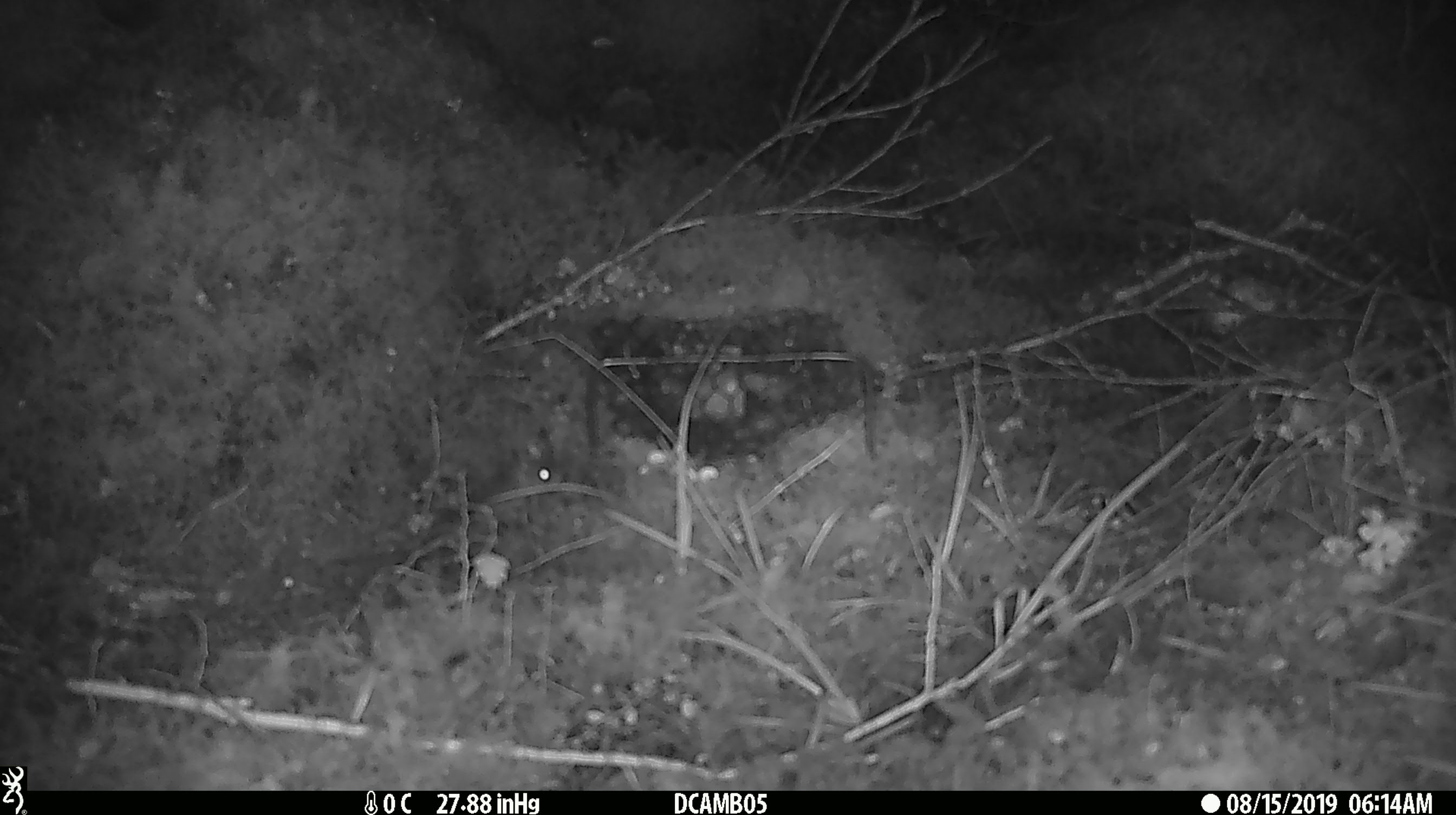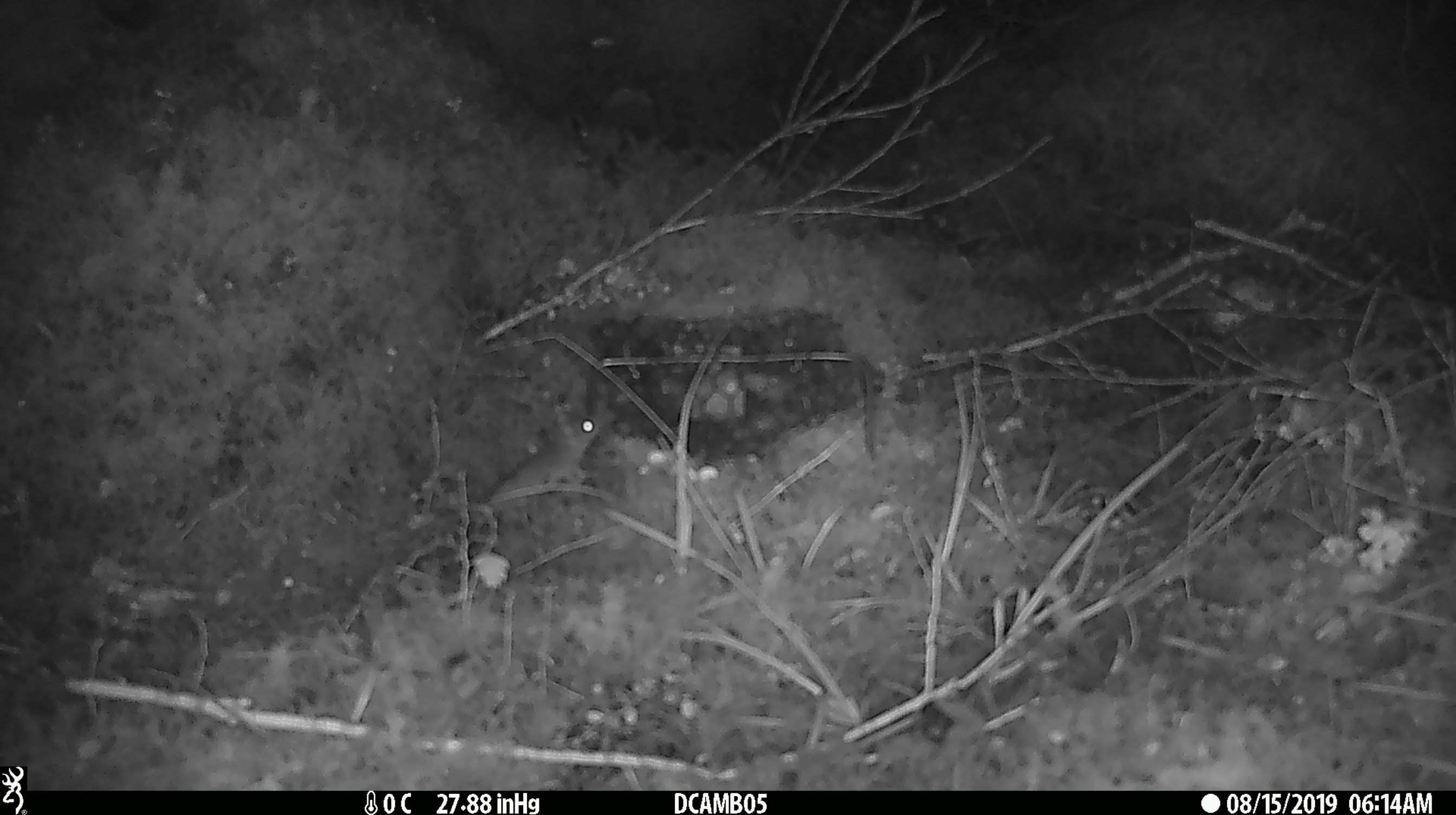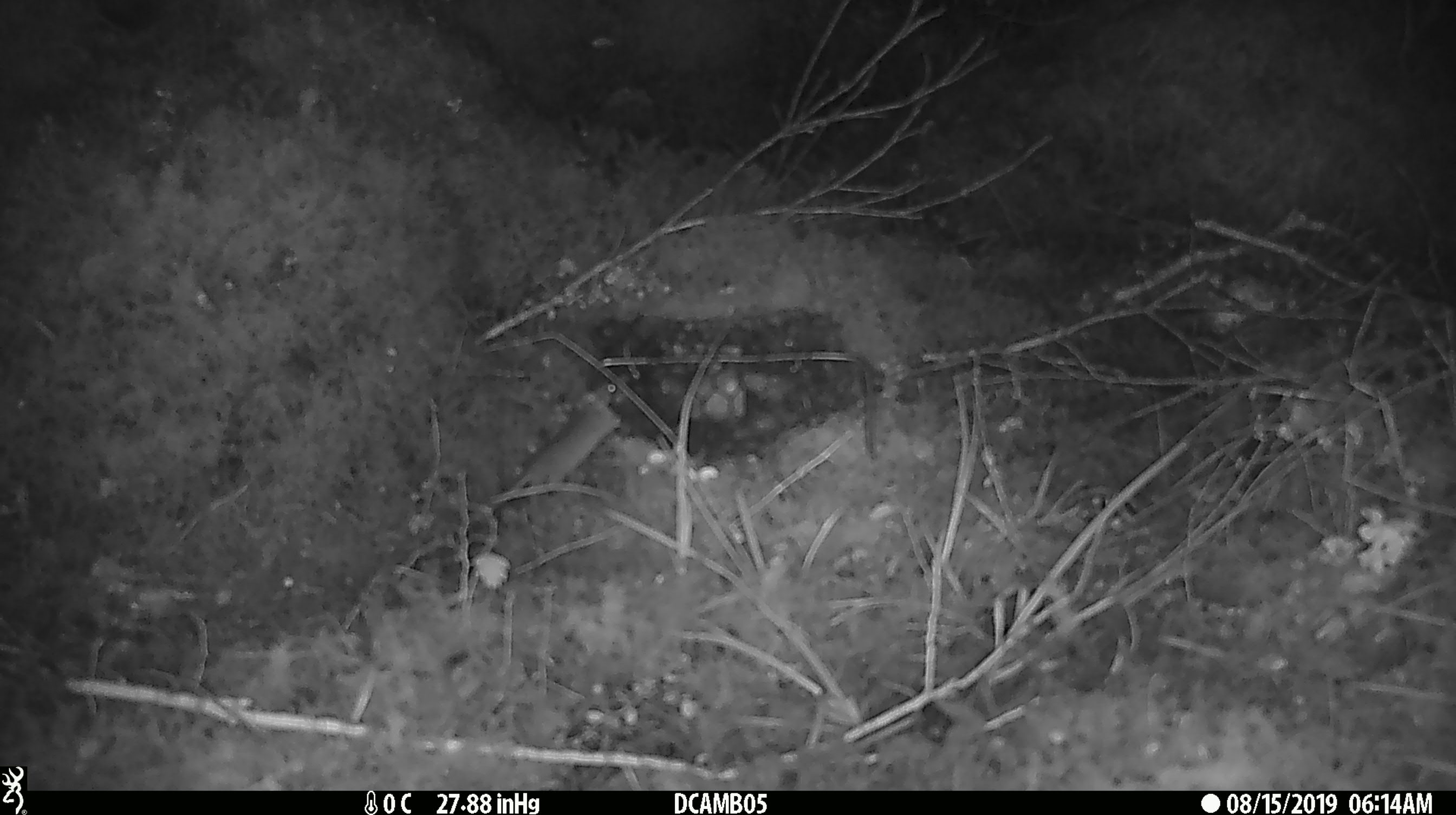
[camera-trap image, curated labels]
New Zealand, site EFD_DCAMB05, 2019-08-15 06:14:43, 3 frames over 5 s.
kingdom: Animalia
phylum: Chordata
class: Mammalia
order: Rodentia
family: Muridae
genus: Mus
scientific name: Mus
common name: mouse